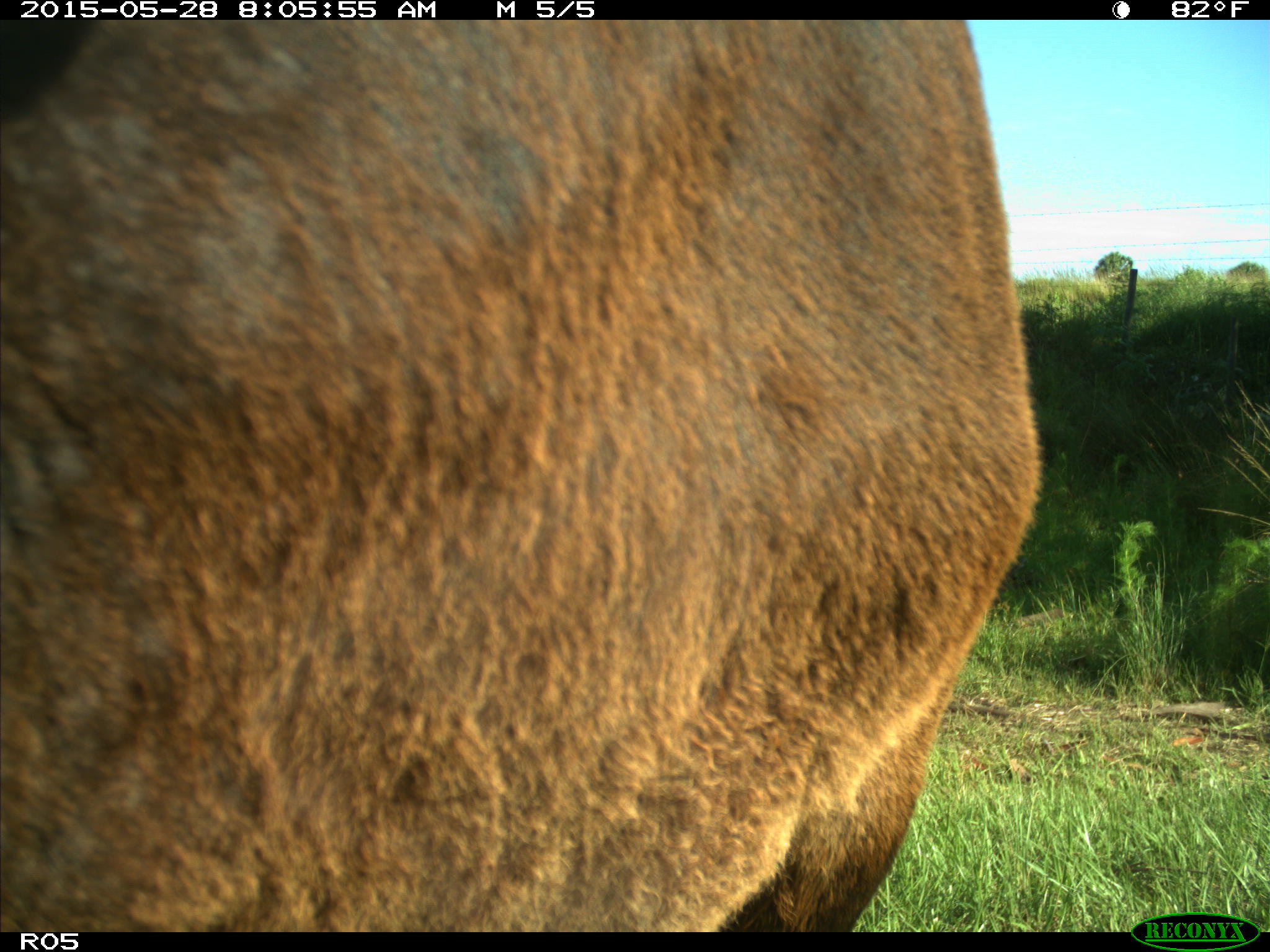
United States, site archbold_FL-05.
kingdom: Animalia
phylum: Chordata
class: Mammalia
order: Artiodactyla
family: Bovidae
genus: Bos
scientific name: Bos taurus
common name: domestic cow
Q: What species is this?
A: Bos taurus (domestic cow).